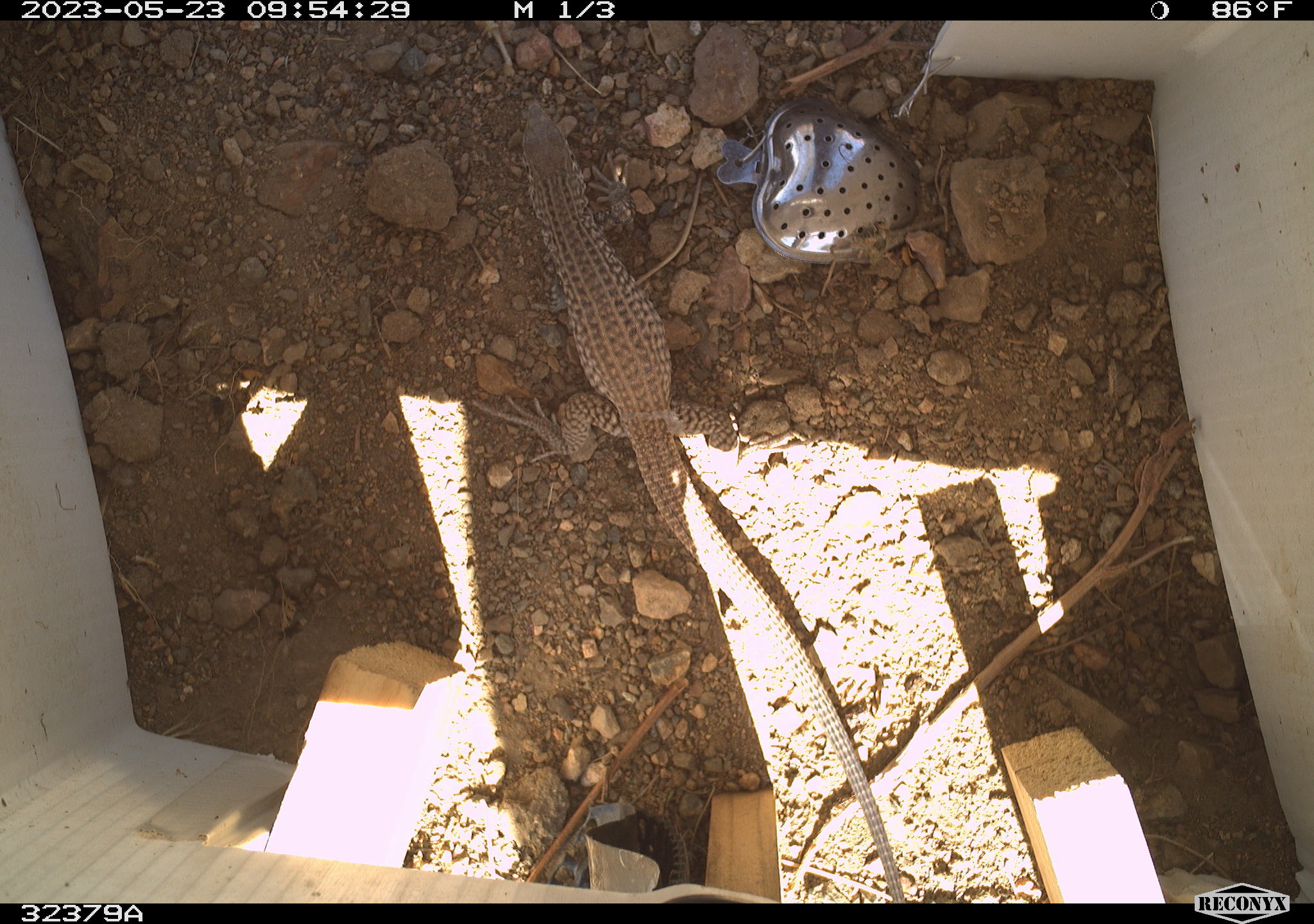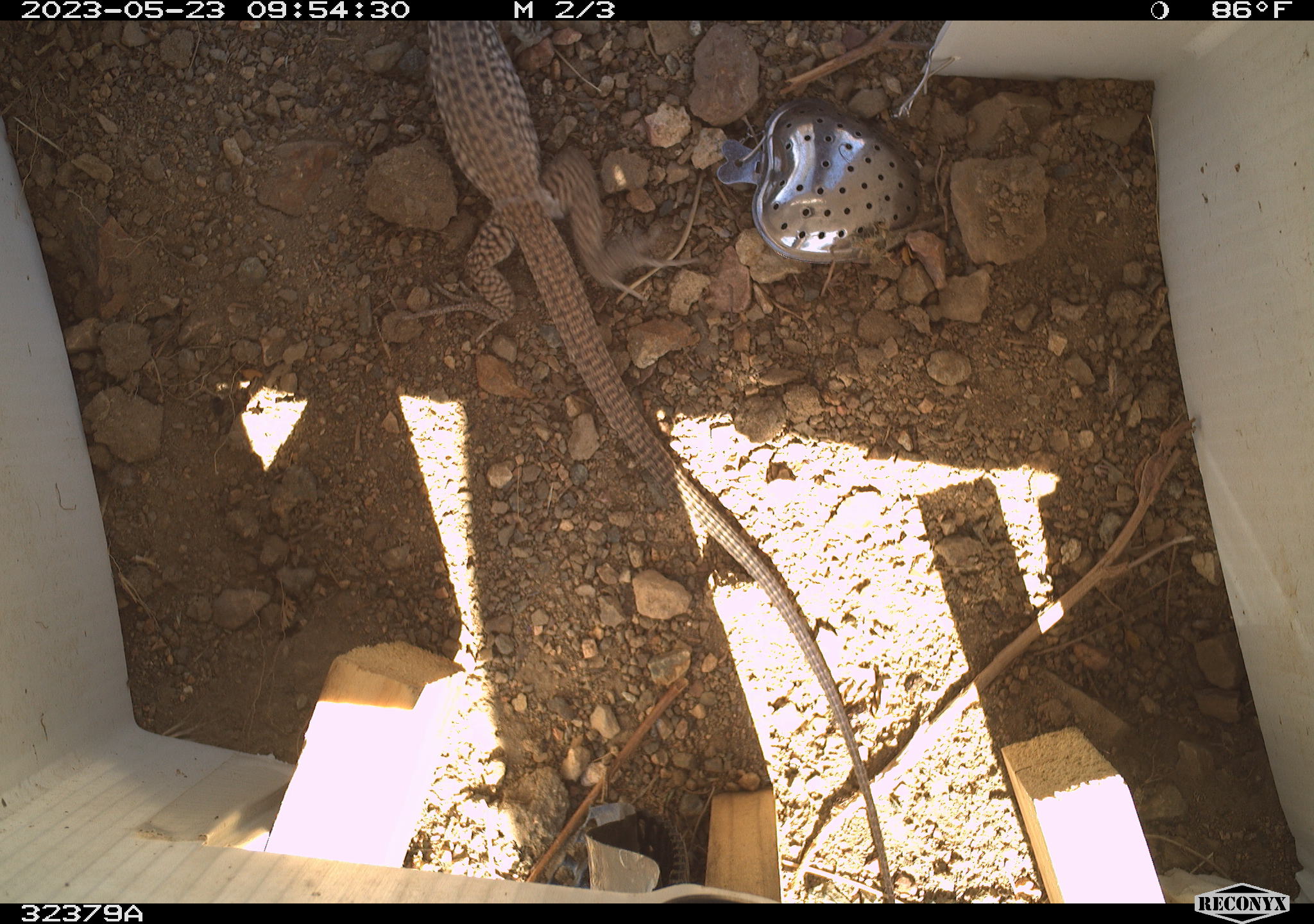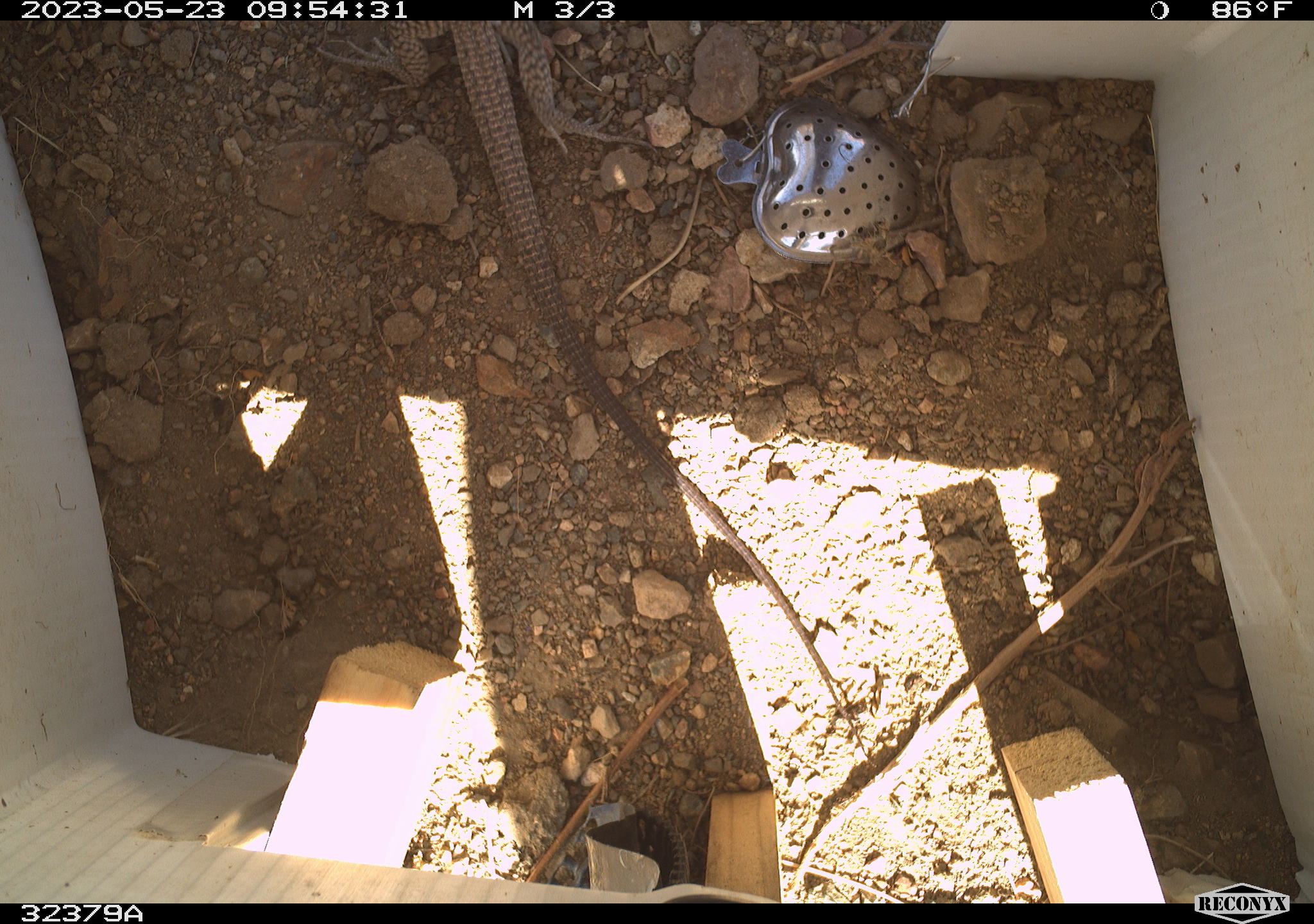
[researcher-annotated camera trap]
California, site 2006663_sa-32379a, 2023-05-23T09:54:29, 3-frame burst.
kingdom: Animalia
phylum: Chordata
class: Reptilia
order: Squamata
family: Teiidae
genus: Aspidoscelis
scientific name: Aspidoscelis tigris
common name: western whiptail